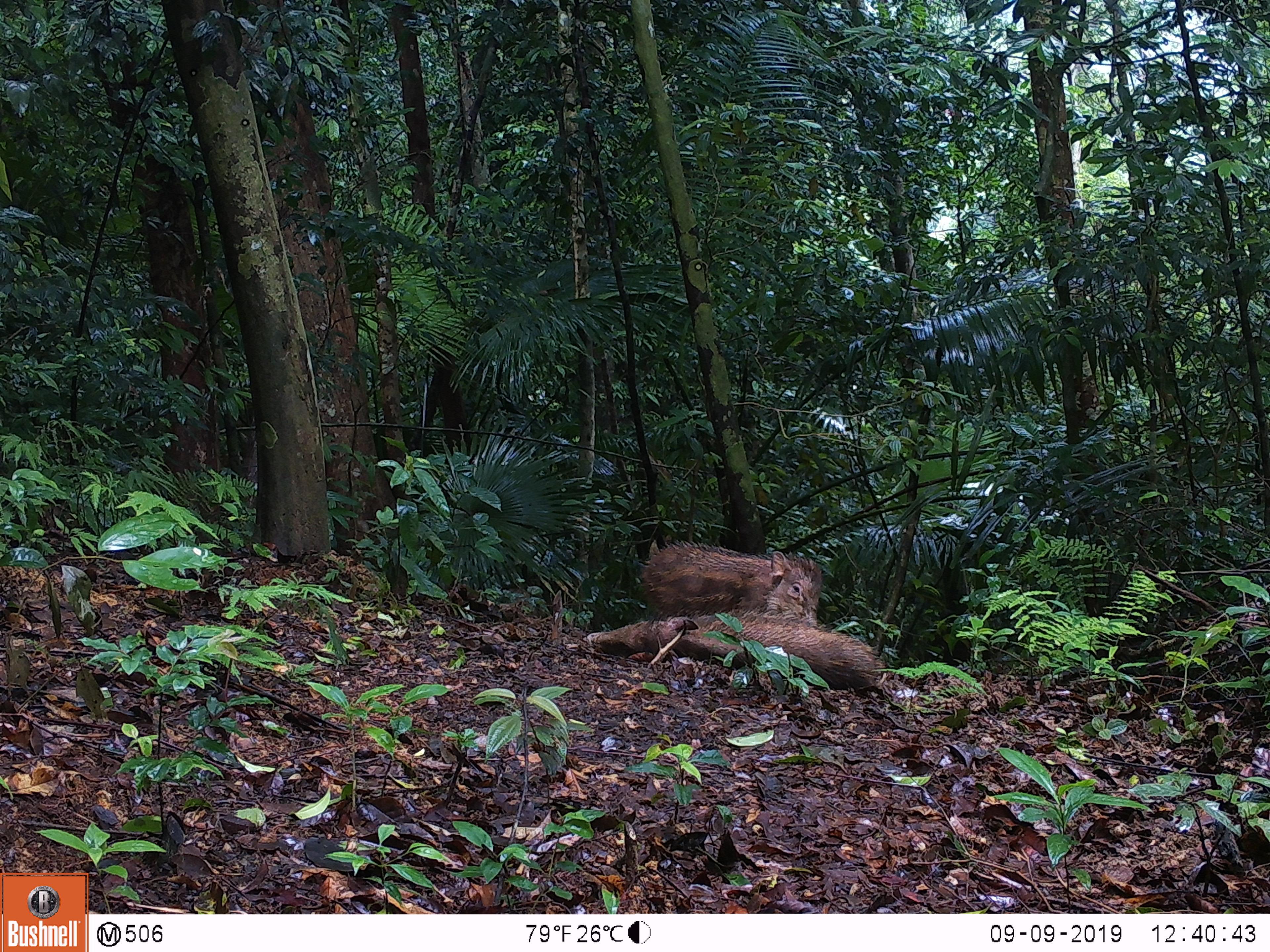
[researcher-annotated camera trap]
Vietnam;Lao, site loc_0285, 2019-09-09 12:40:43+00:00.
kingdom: Animalia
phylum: Chordata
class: Mammalia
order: Artiodactyla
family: Suidae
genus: Sus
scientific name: Sus scrofa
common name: eurasian wild pig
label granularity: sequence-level